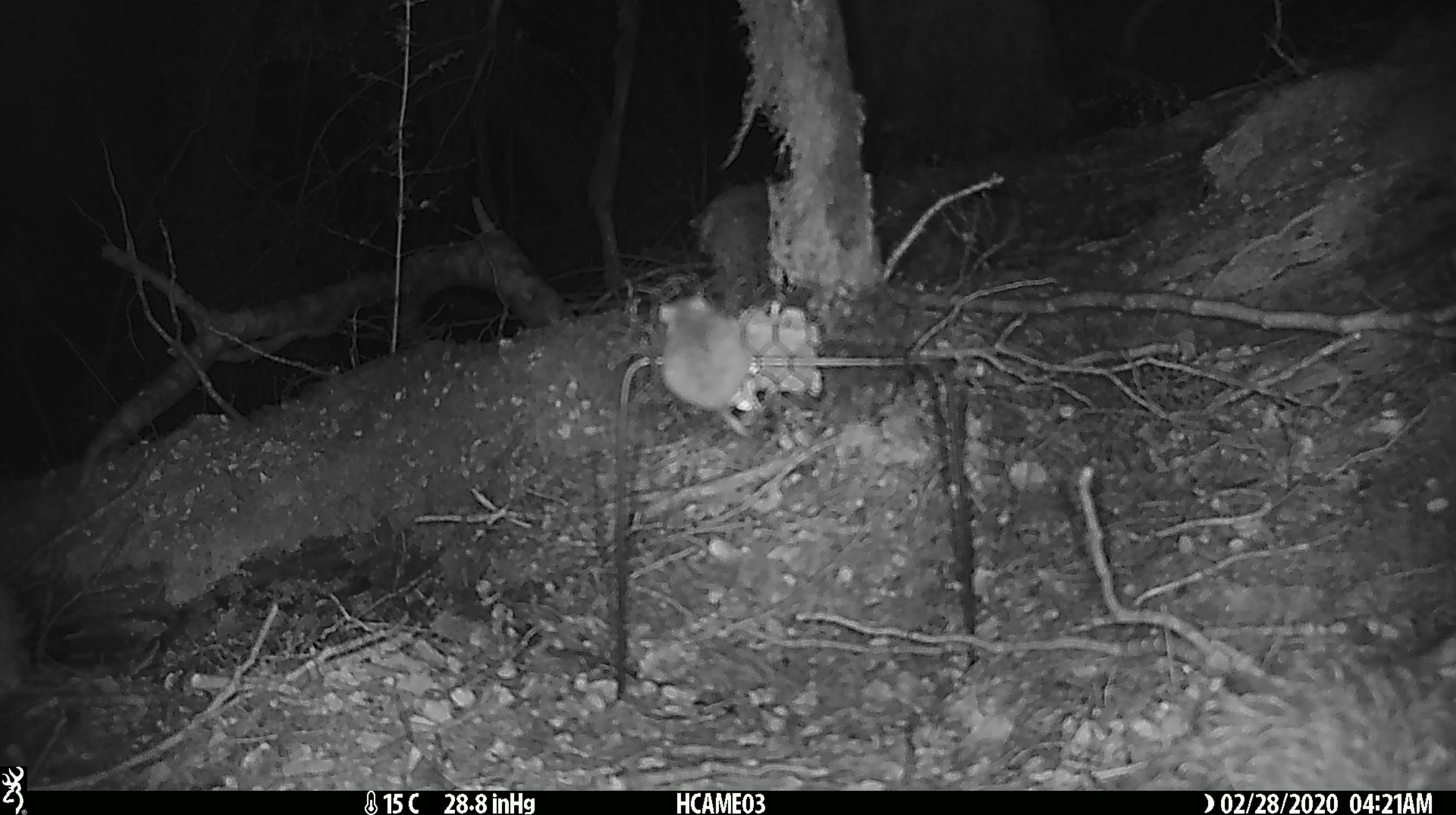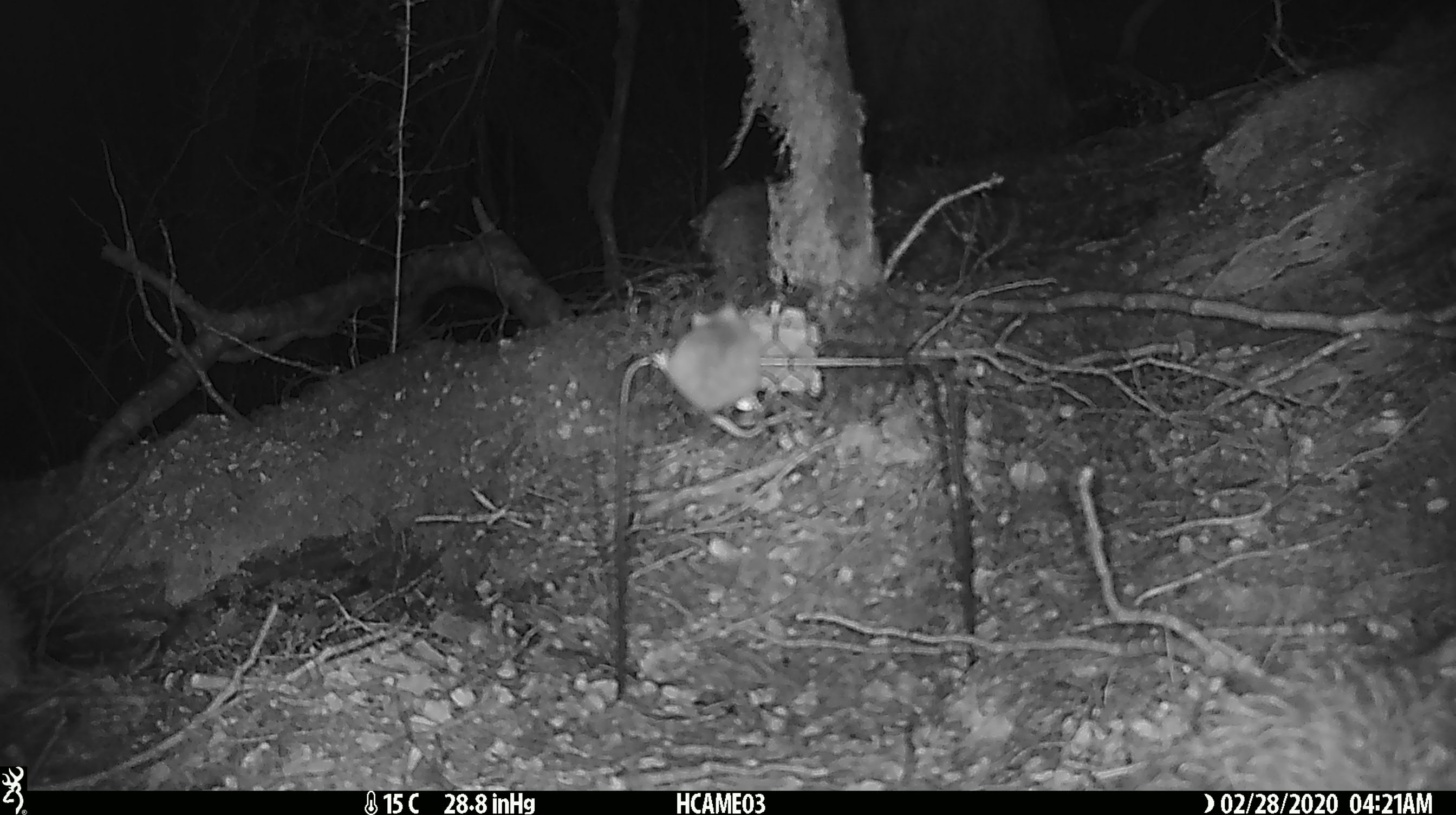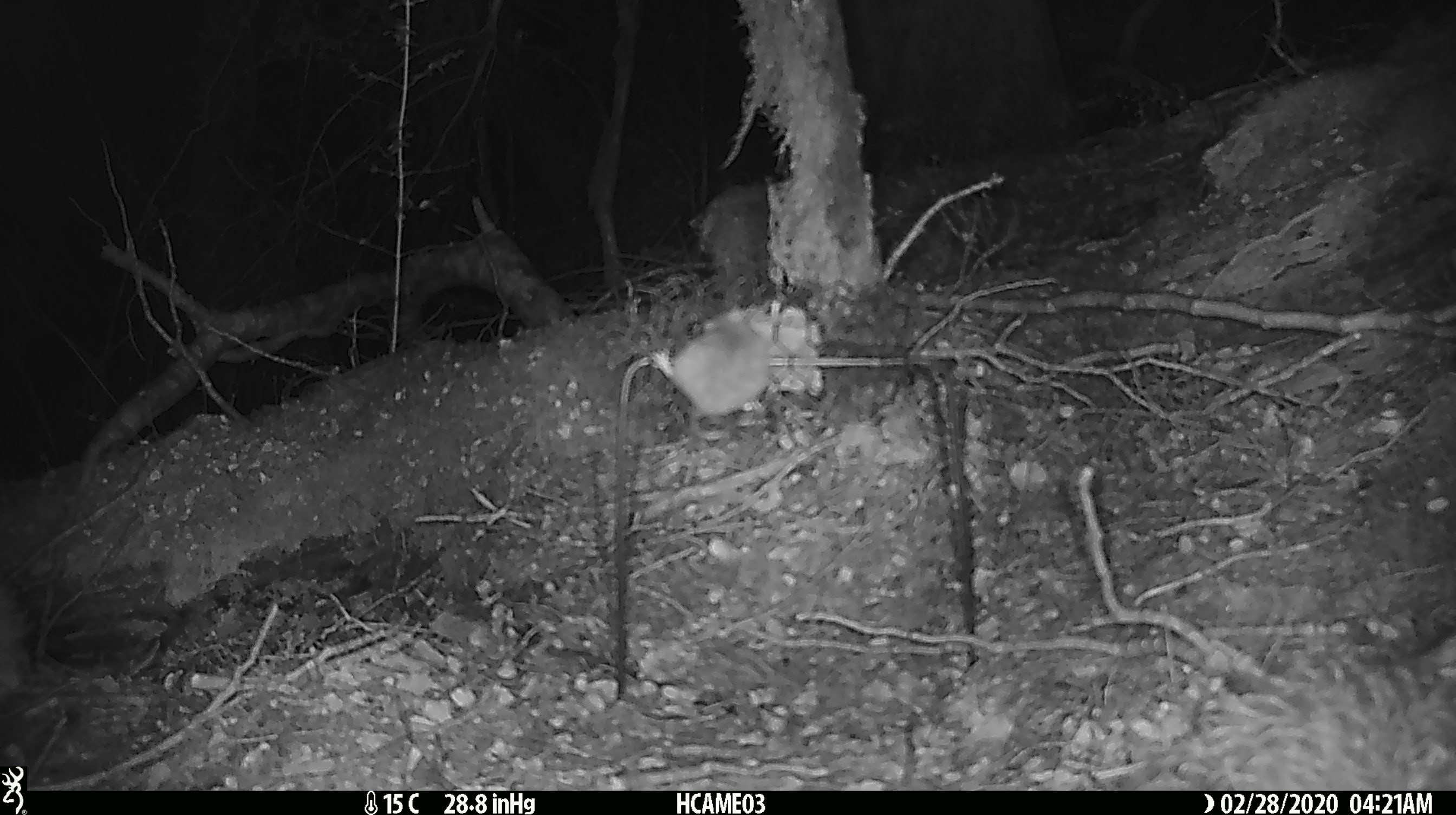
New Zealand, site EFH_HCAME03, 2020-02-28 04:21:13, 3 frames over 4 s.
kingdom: Animalia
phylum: Chordata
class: Mammalia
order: Rodentia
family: Muridae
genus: Mus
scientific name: Mus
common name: mouse